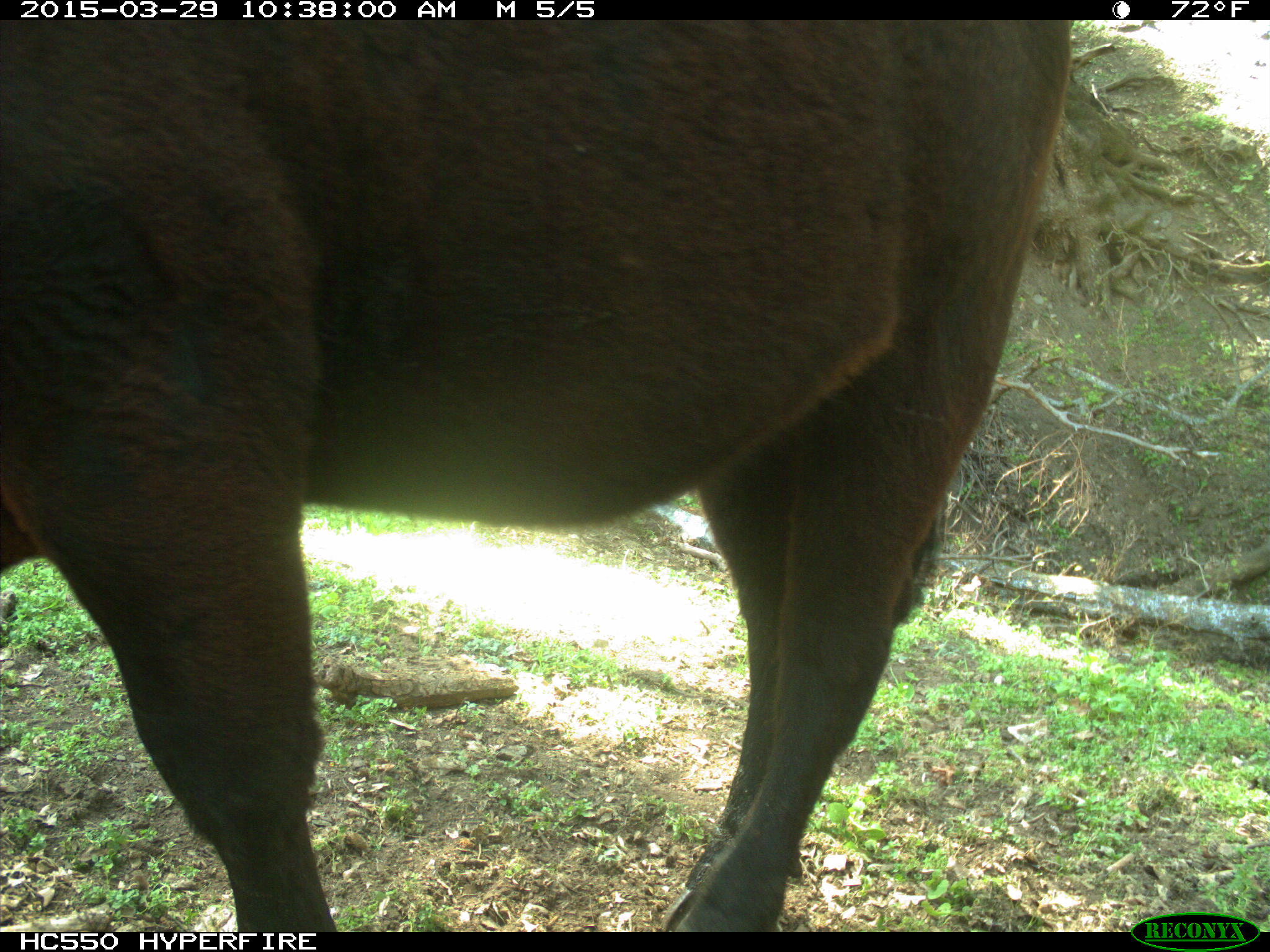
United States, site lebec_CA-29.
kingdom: Animalia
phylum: Chordata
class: Mammalia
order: Artiodactyla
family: Bovidae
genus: Bos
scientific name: Bos taurus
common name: domestic cow